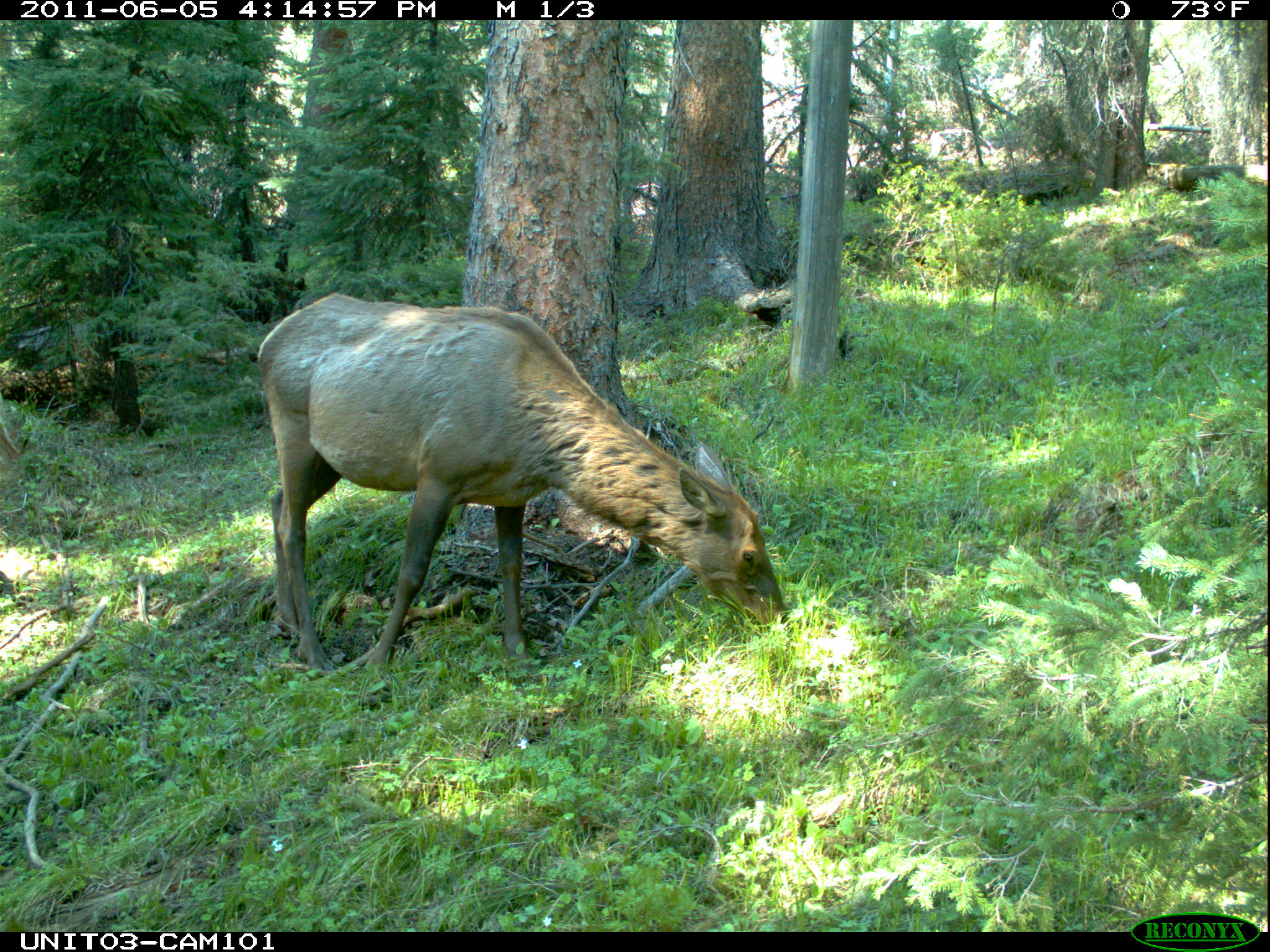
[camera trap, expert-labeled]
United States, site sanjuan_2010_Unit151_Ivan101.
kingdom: Animalia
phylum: Chordata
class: Mammalia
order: Artiodactyla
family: Cervidae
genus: Cervus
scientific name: Cervus elaphus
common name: red deer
Cervus elaphus (red deer).